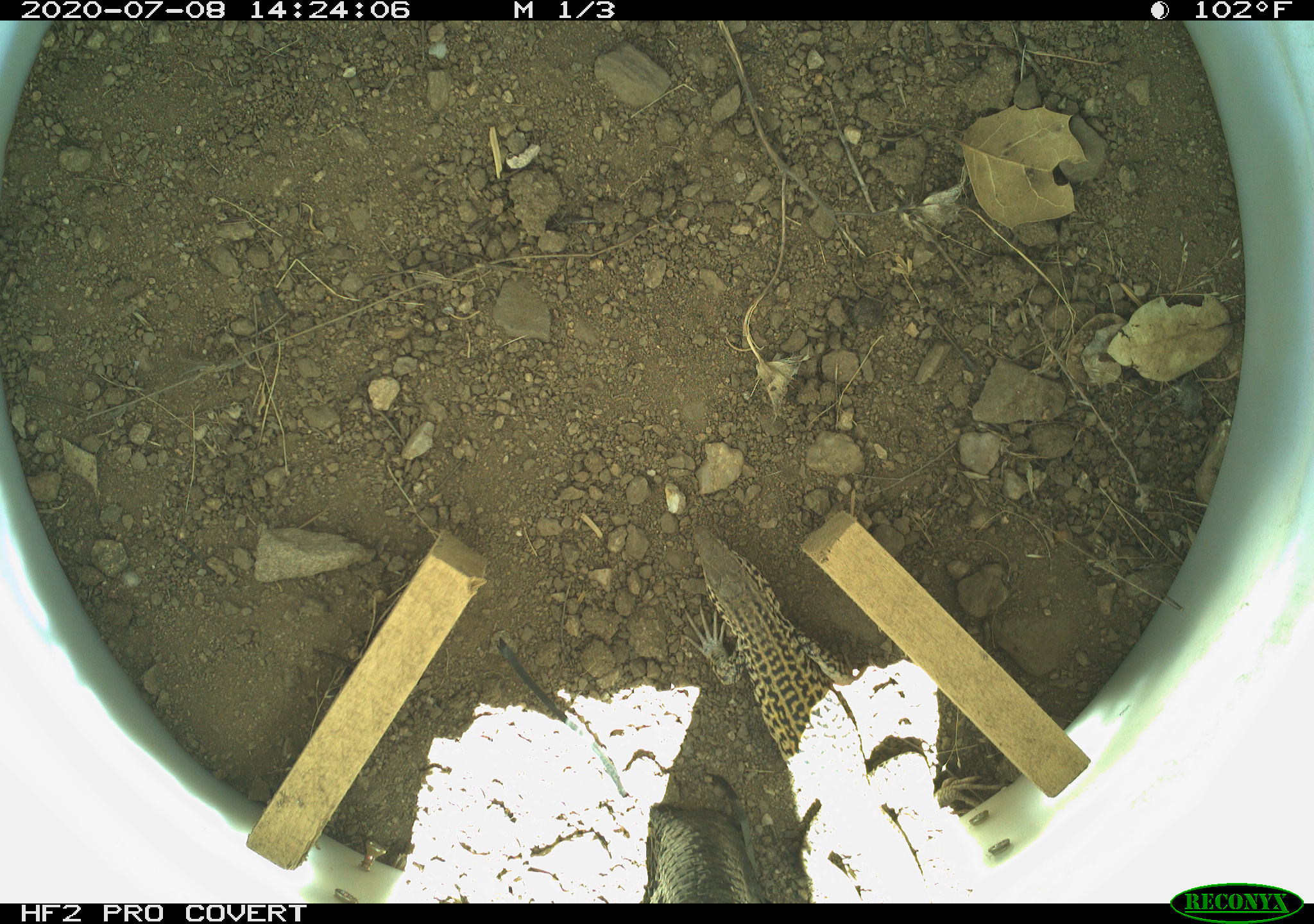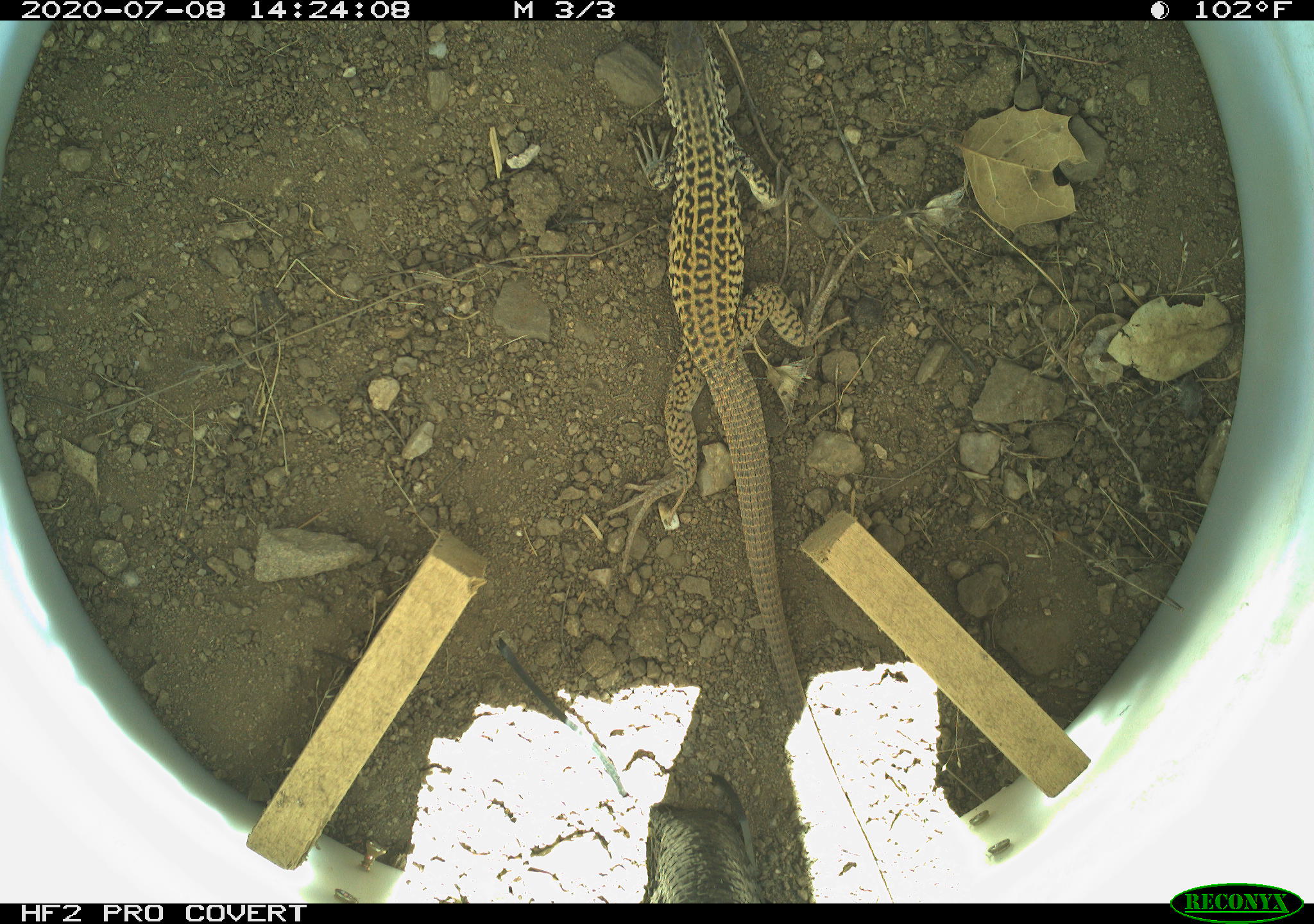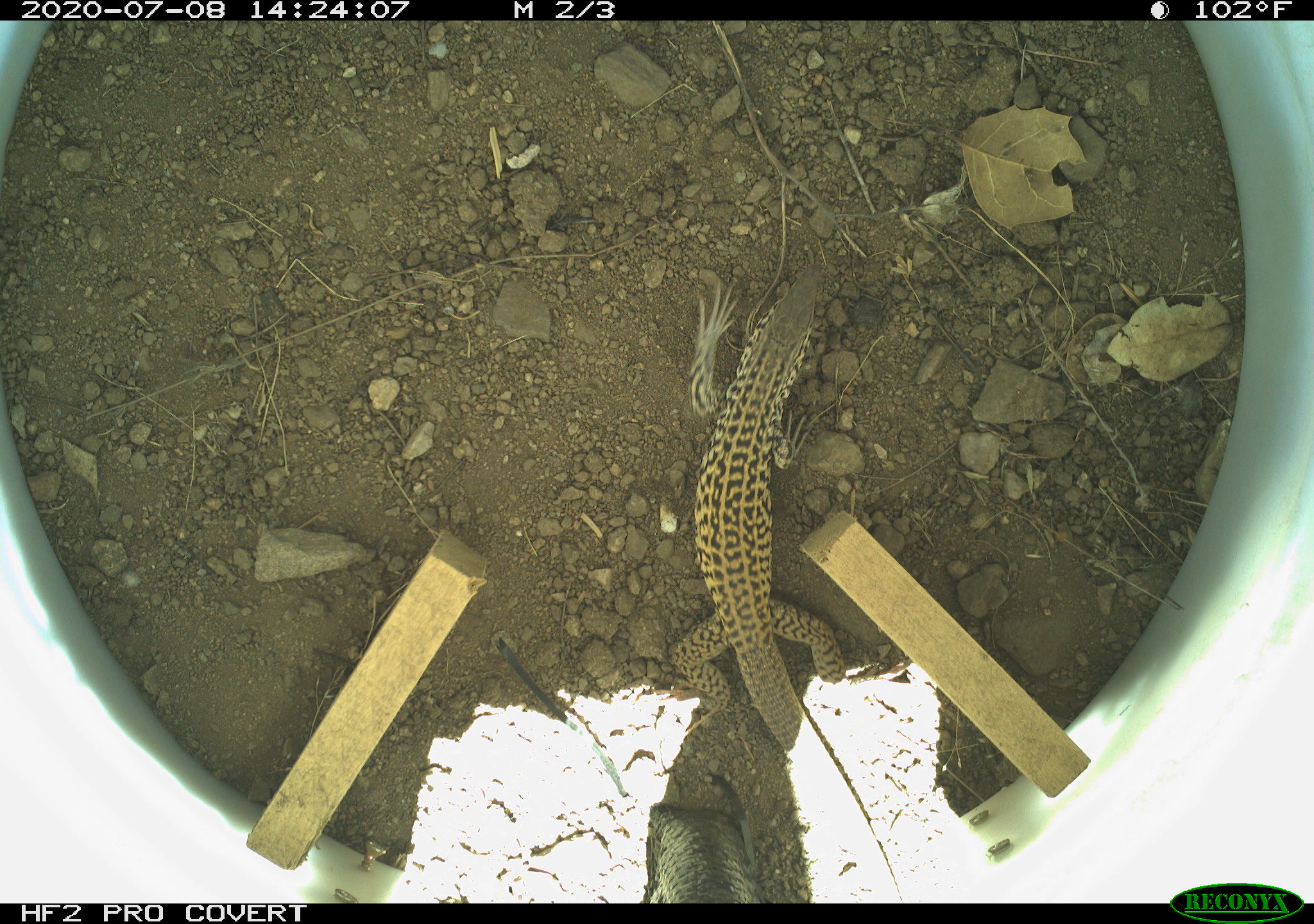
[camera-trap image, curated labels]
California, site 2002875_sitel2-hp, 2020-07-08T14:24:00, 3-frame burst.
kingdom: Animalia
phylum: Chordata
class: Reptilia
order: Squamata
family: Teiidae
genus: Aspidoscelis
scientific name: Aspidoscelis tigris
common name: western whiptail